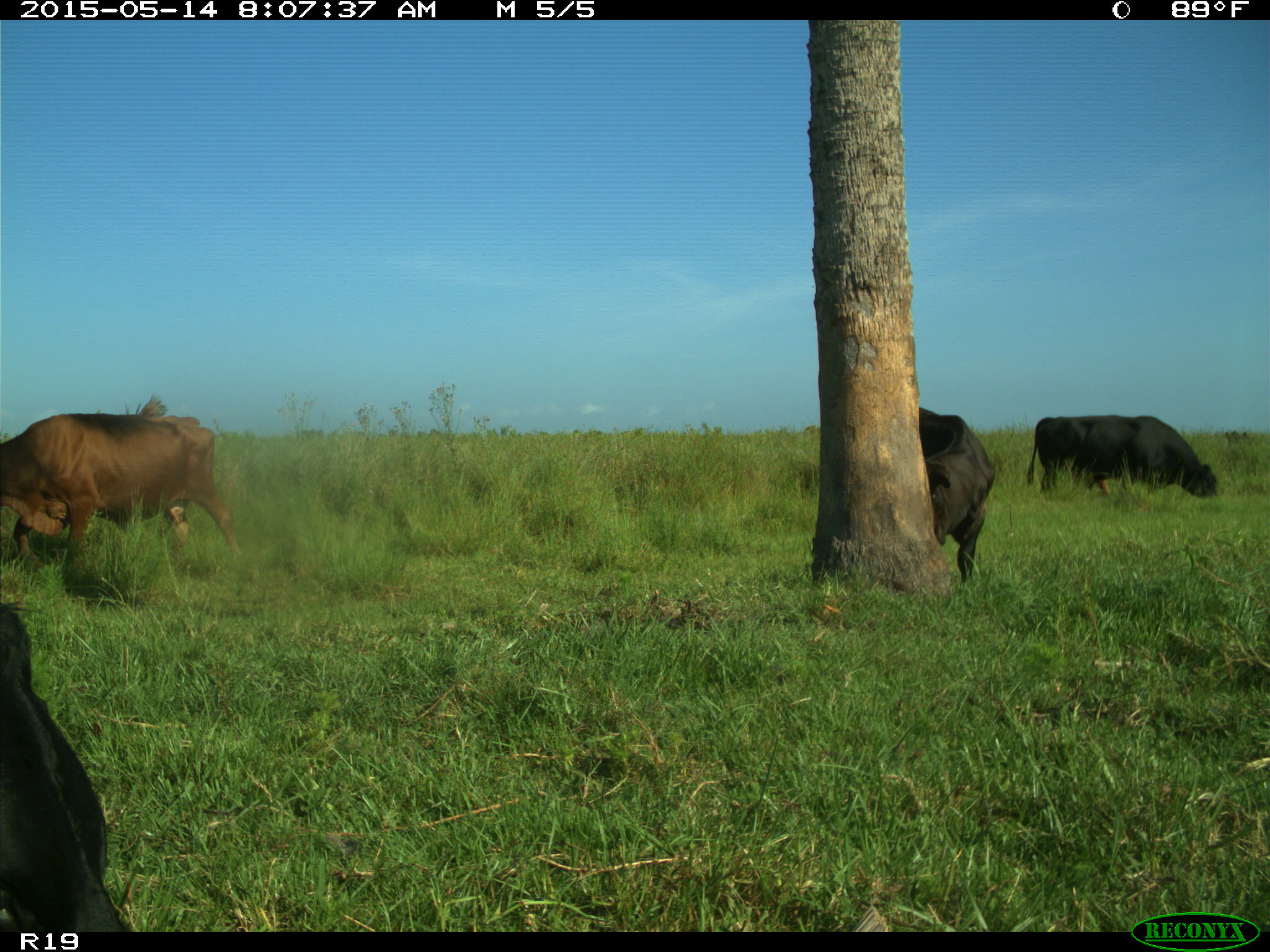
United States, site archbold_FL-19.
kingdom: Animalia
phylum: Chordata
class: Mammalia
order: Artiodactyla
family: Bovidae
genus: Bos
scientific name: Bos taurus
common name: domestic cow